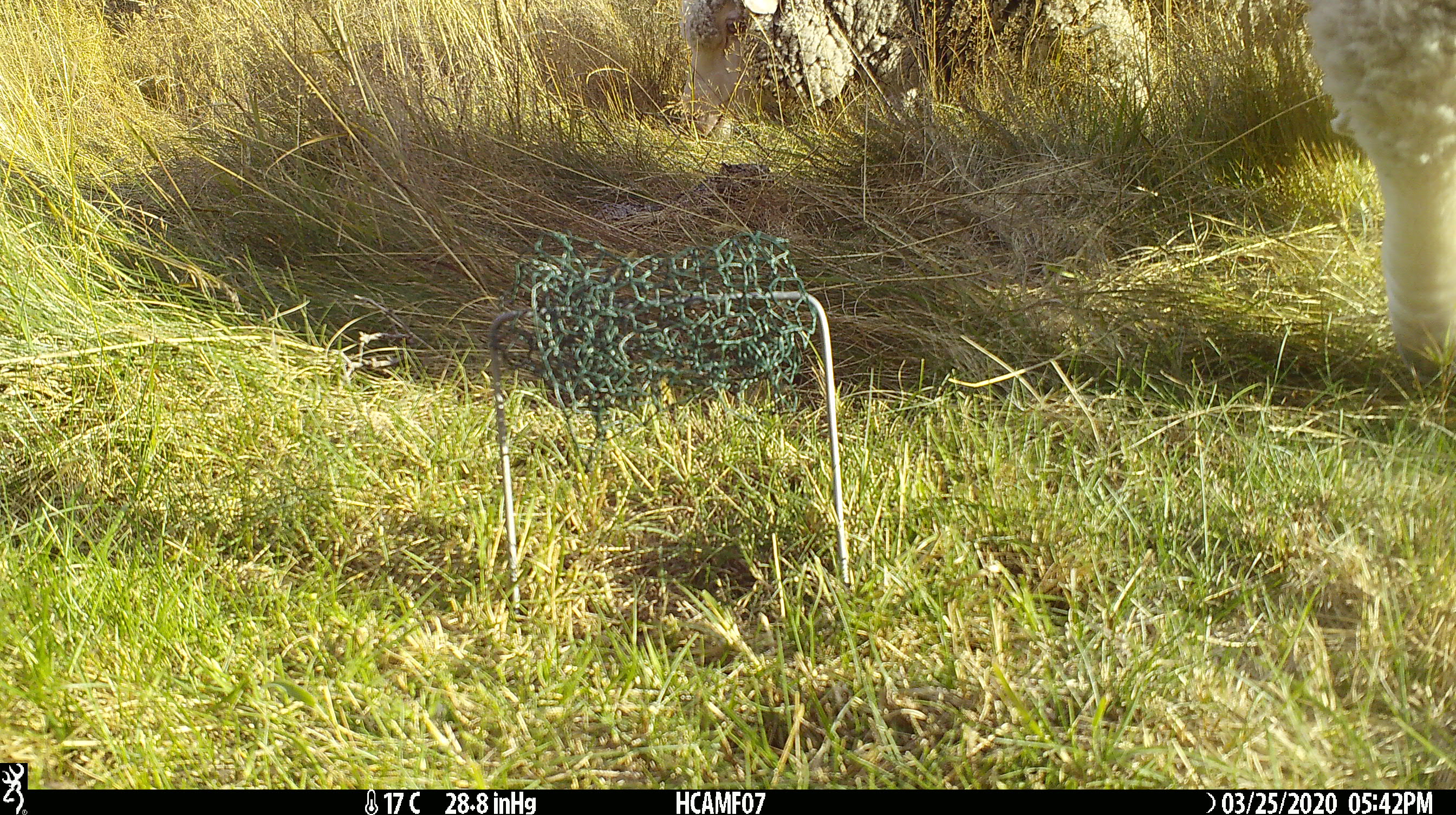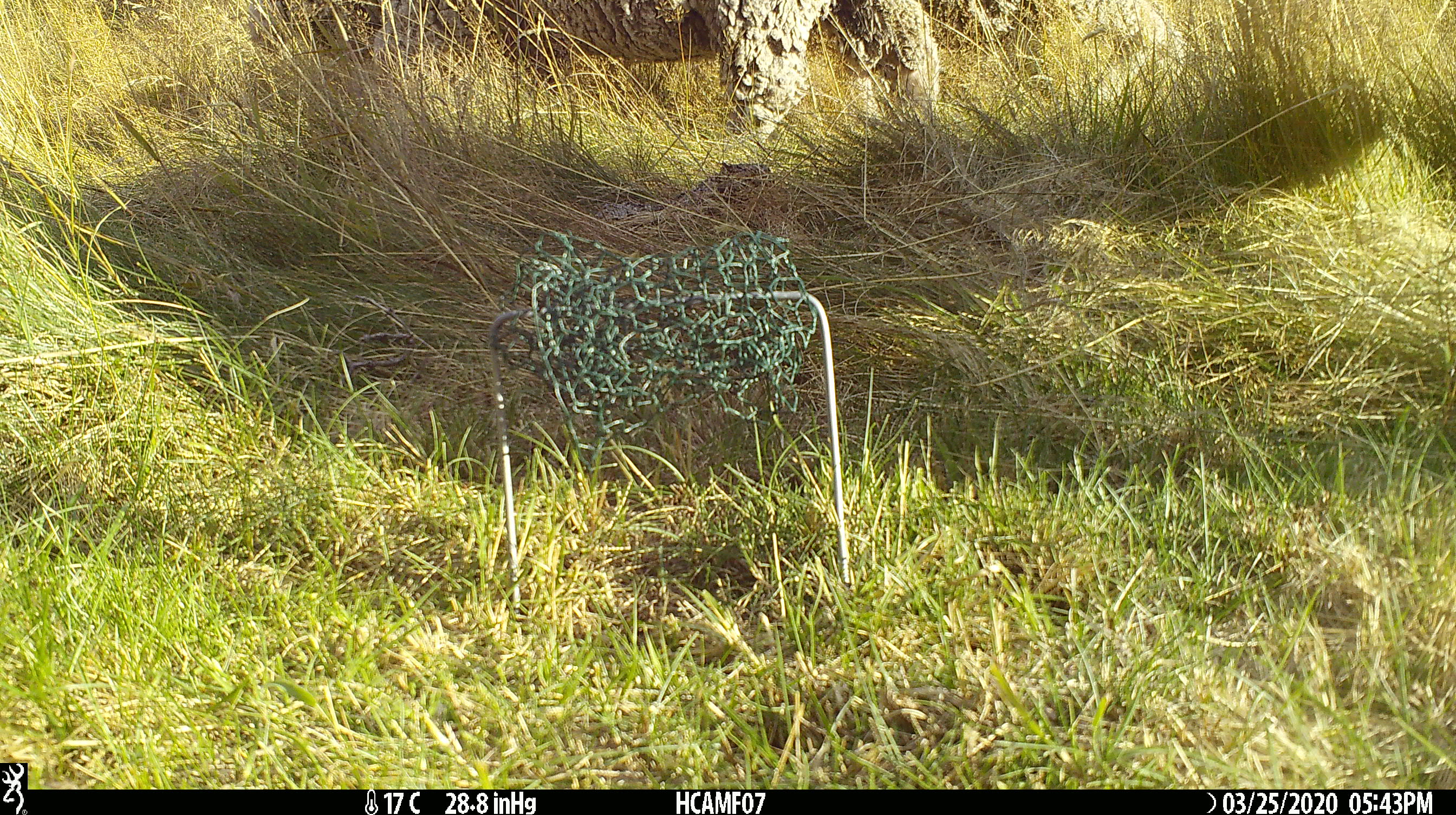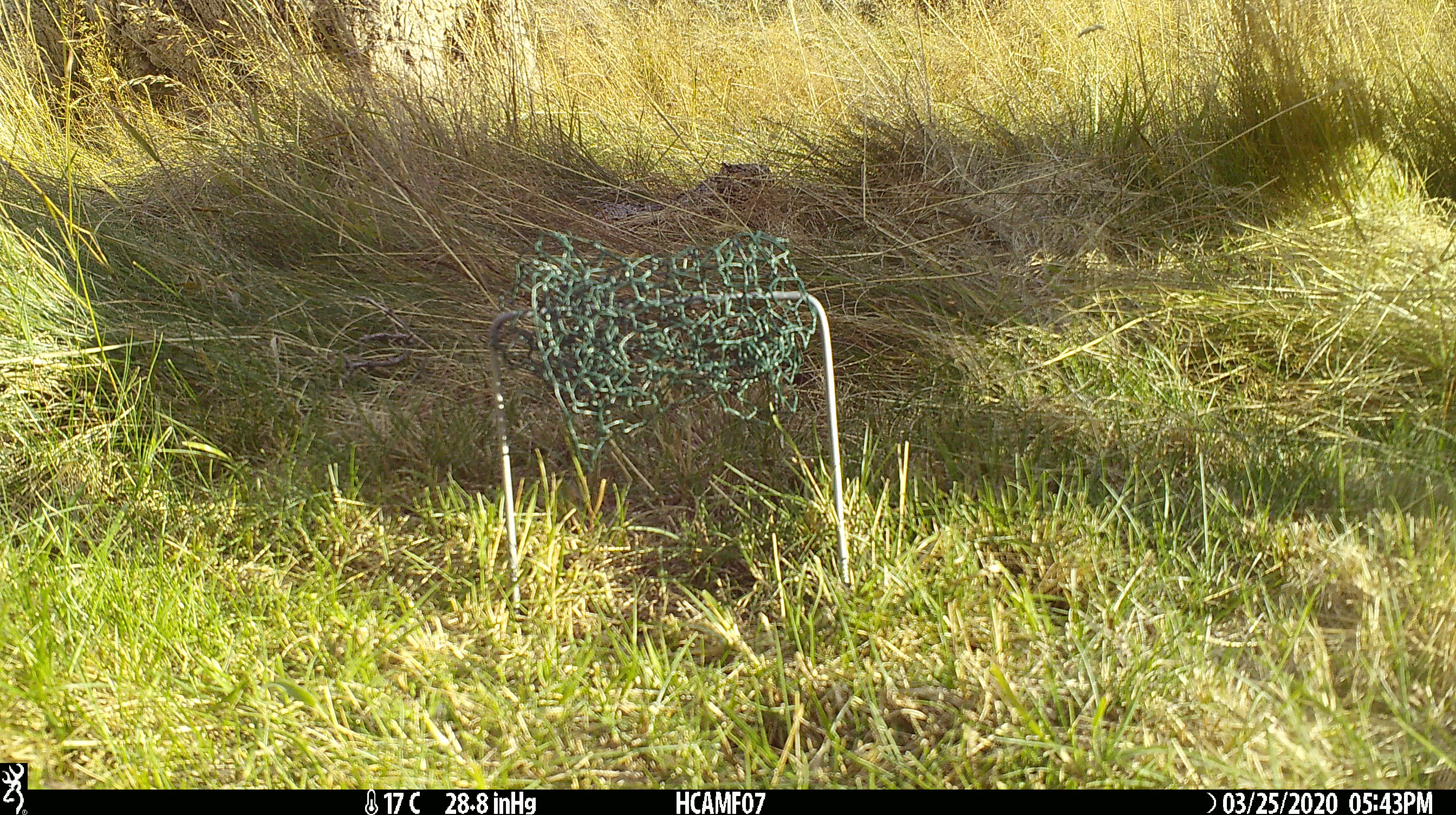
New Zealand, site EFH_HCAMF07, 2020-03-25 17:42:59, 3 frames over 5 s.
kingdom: Animalia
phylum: Chordata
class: Mammalia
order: Artiodactyla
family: Bovidae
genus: Ovis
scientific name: Ovis aries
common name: domestic sheep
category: sheep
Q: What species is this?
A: Sheep (domestic sheep) (Ovis aries).